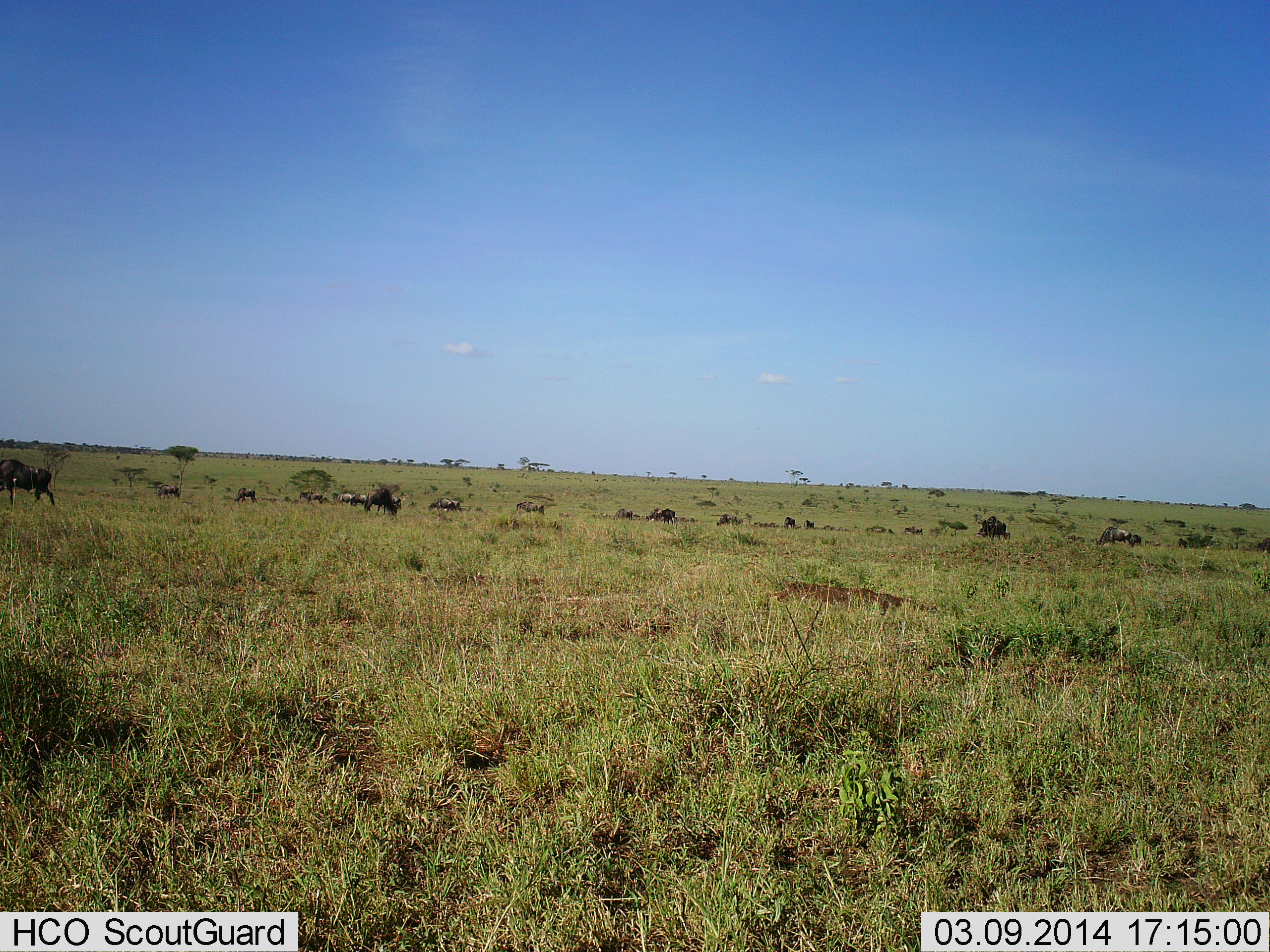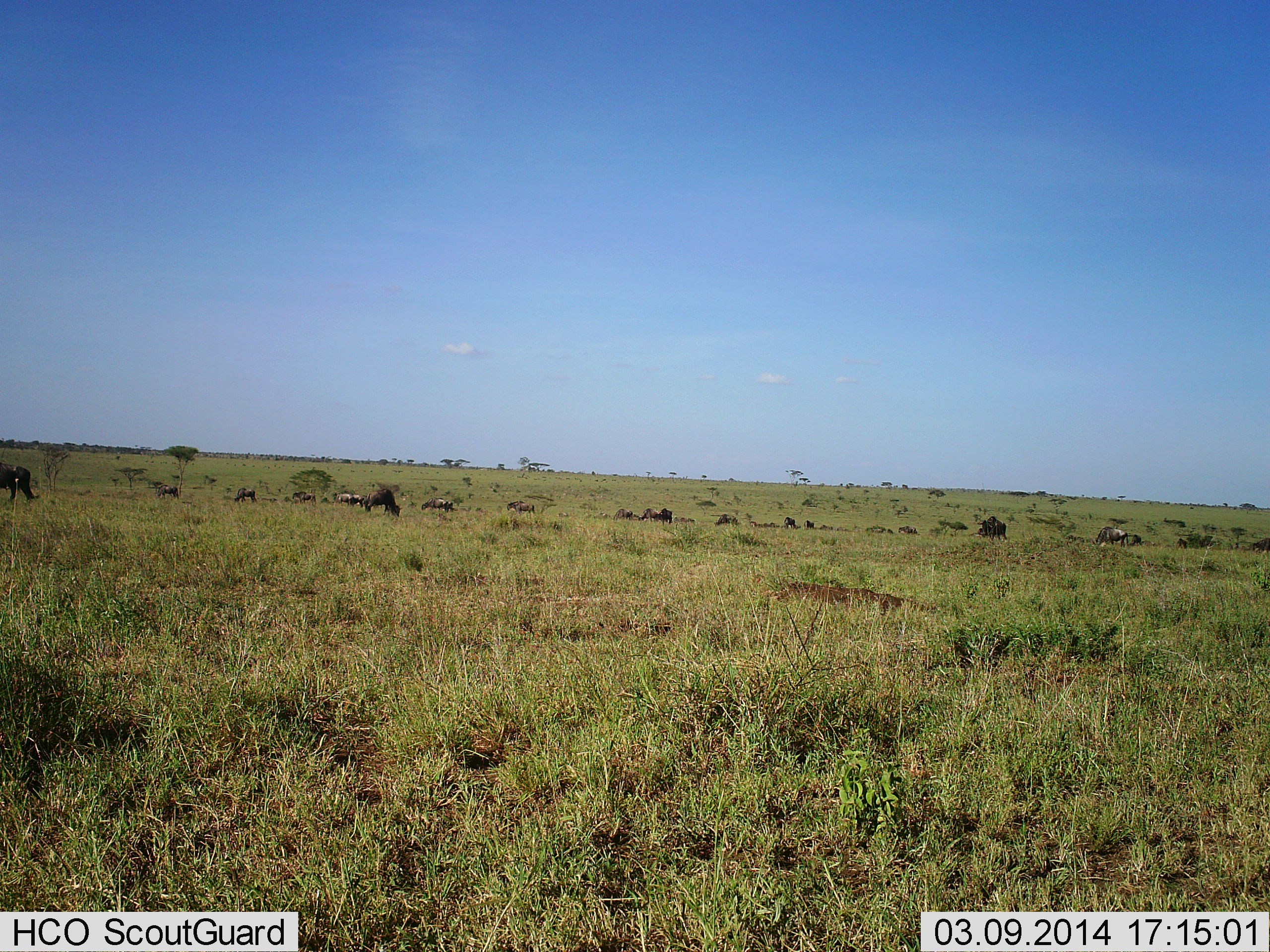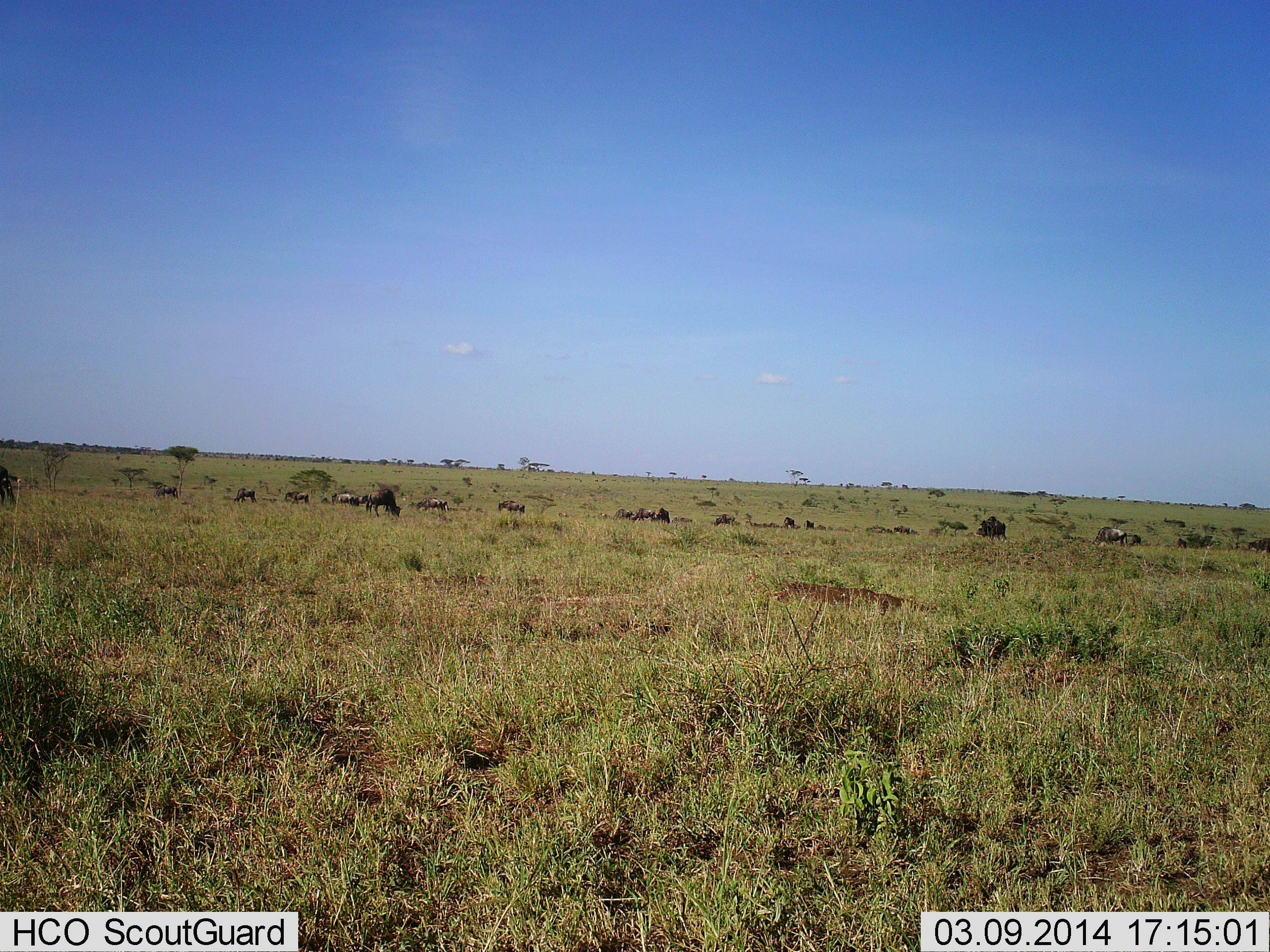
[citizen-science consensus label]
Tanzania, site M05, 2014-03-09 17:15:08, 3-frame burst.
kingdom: Animalia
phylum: Chordata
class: Mammalia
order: Artiodactyla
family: Bovidae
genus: Connochaetes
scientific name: Connochaetes taurinus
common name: blue wildebeest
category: wildebeest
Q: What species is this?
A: Wildebeest (blue wildebeest) (Connochaetes taurinus).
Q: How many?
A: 11-50.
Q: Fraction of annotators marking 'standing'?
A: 32%.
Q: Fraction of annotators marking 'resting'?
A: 9%.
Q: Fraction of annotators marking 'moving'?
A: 68%.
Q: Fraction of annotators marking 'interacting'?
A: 0%.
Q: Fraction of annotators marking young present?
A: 0%.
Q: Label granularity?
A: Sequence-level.